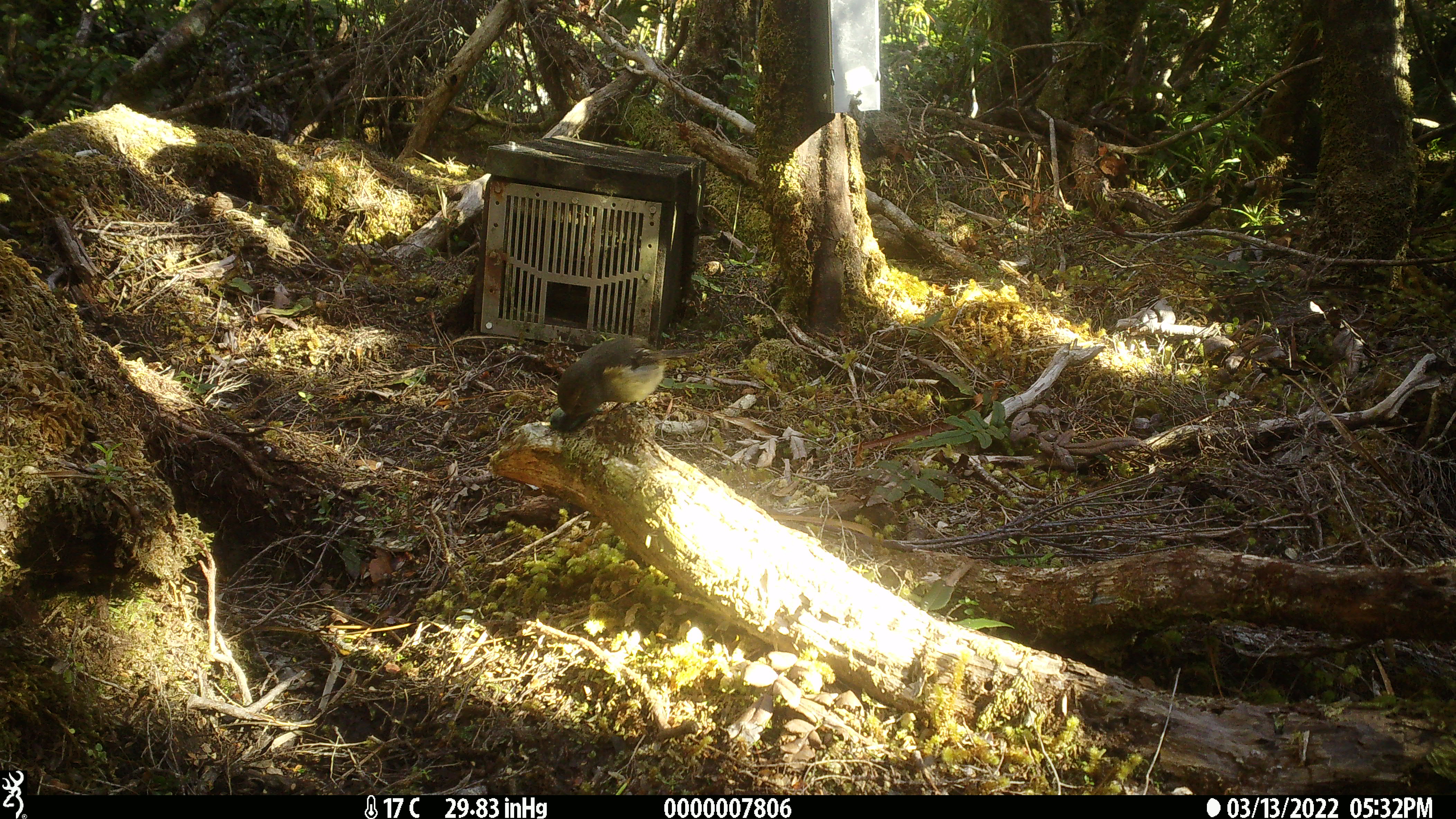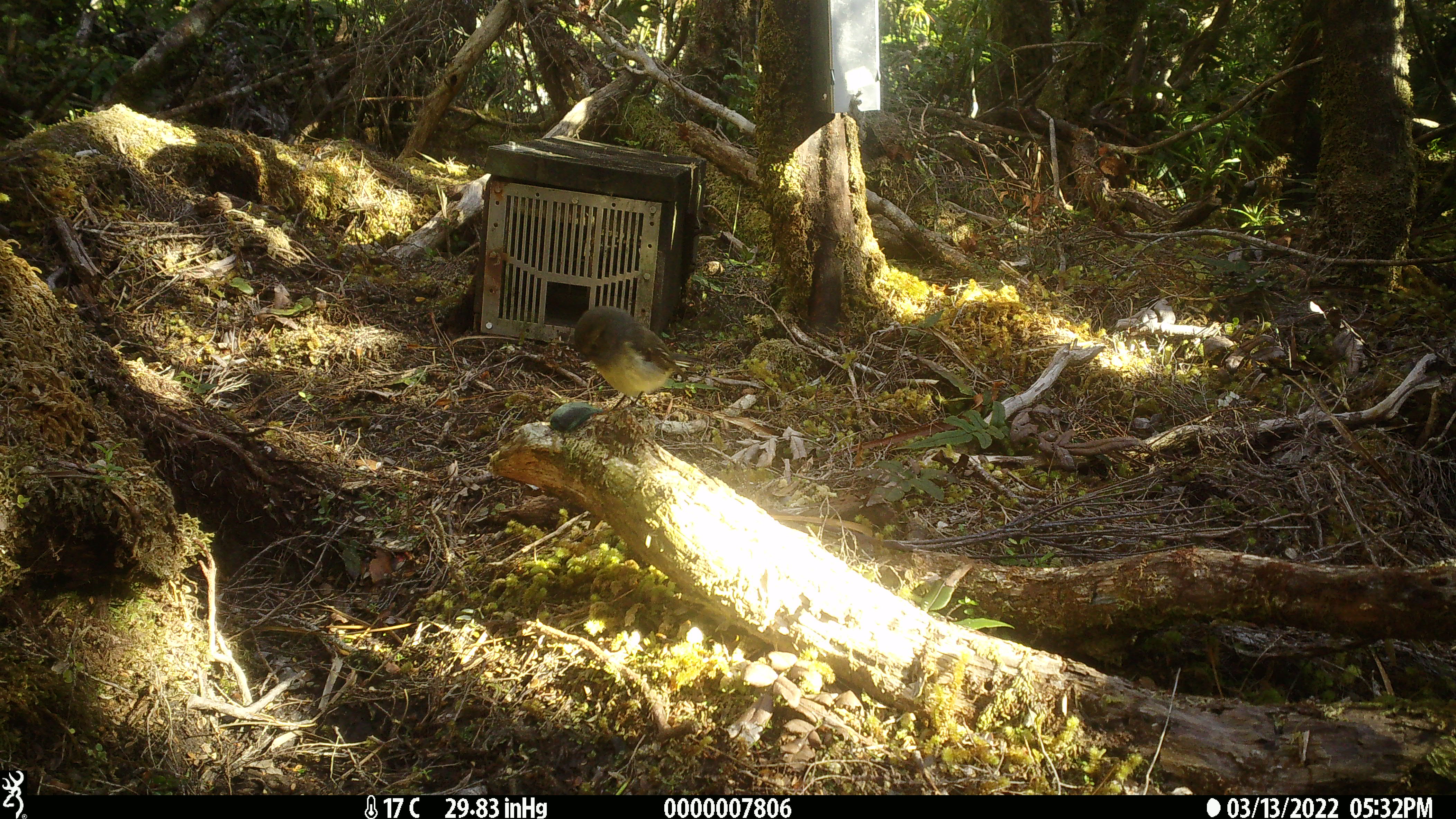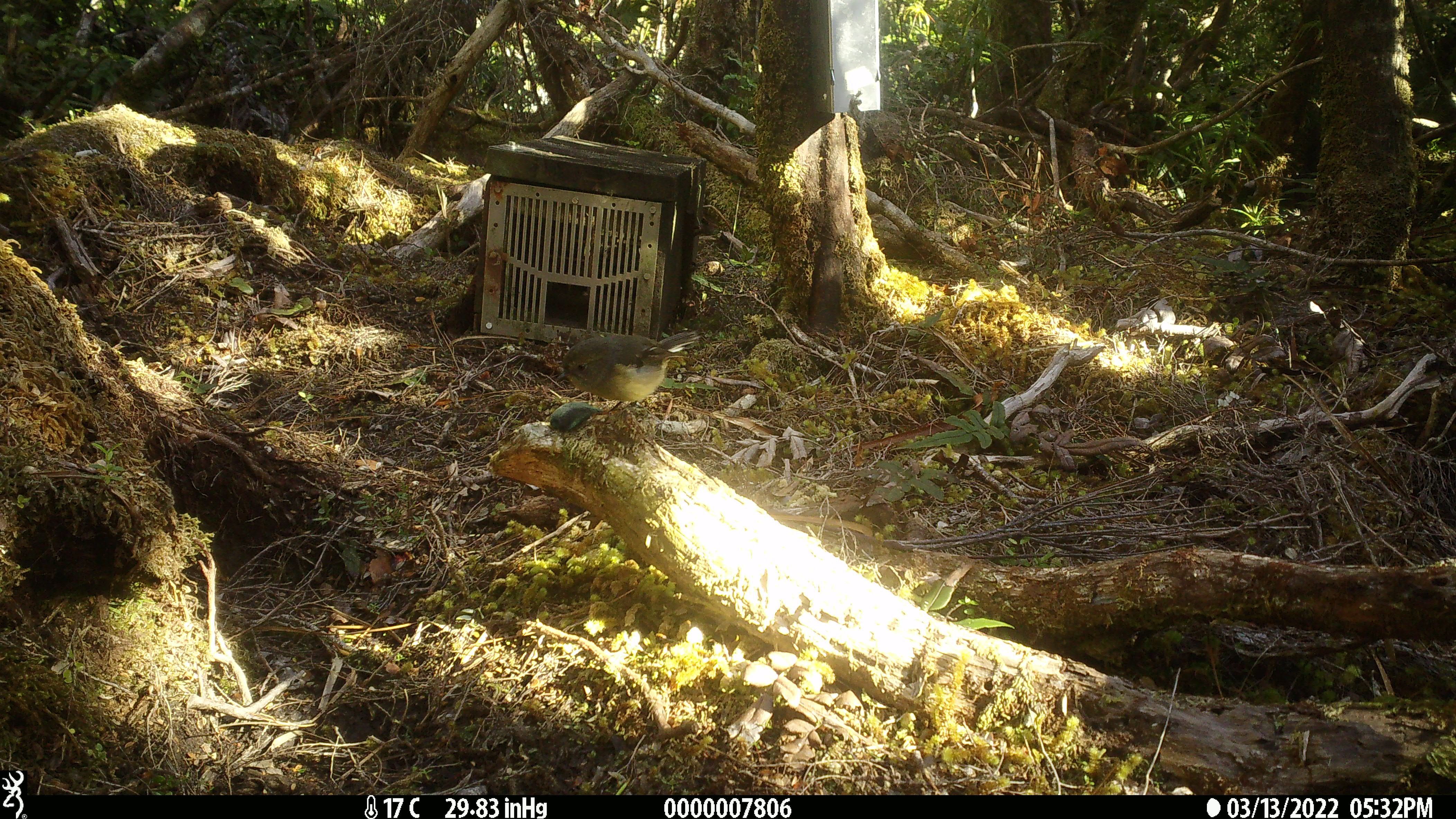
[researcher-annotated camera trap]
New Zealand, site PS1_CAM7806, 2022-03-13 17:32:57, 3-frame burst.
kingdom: Animalia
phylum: Chordata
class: Aves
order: Passeriformes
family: Petroicidae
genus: Petroica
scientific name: Petroica macrocephala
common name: tomtit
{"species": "tomtit (Petroica macrocephala)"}